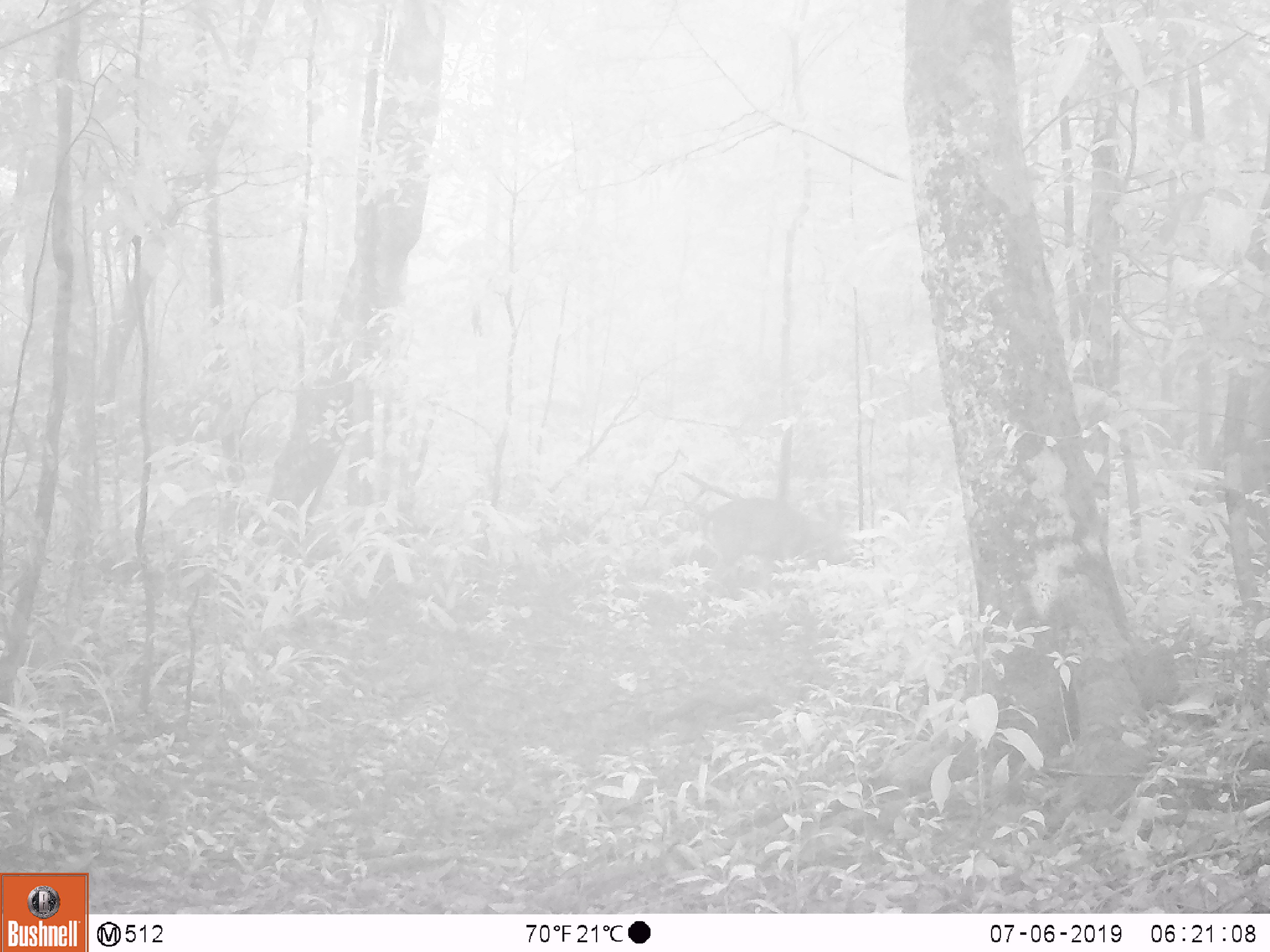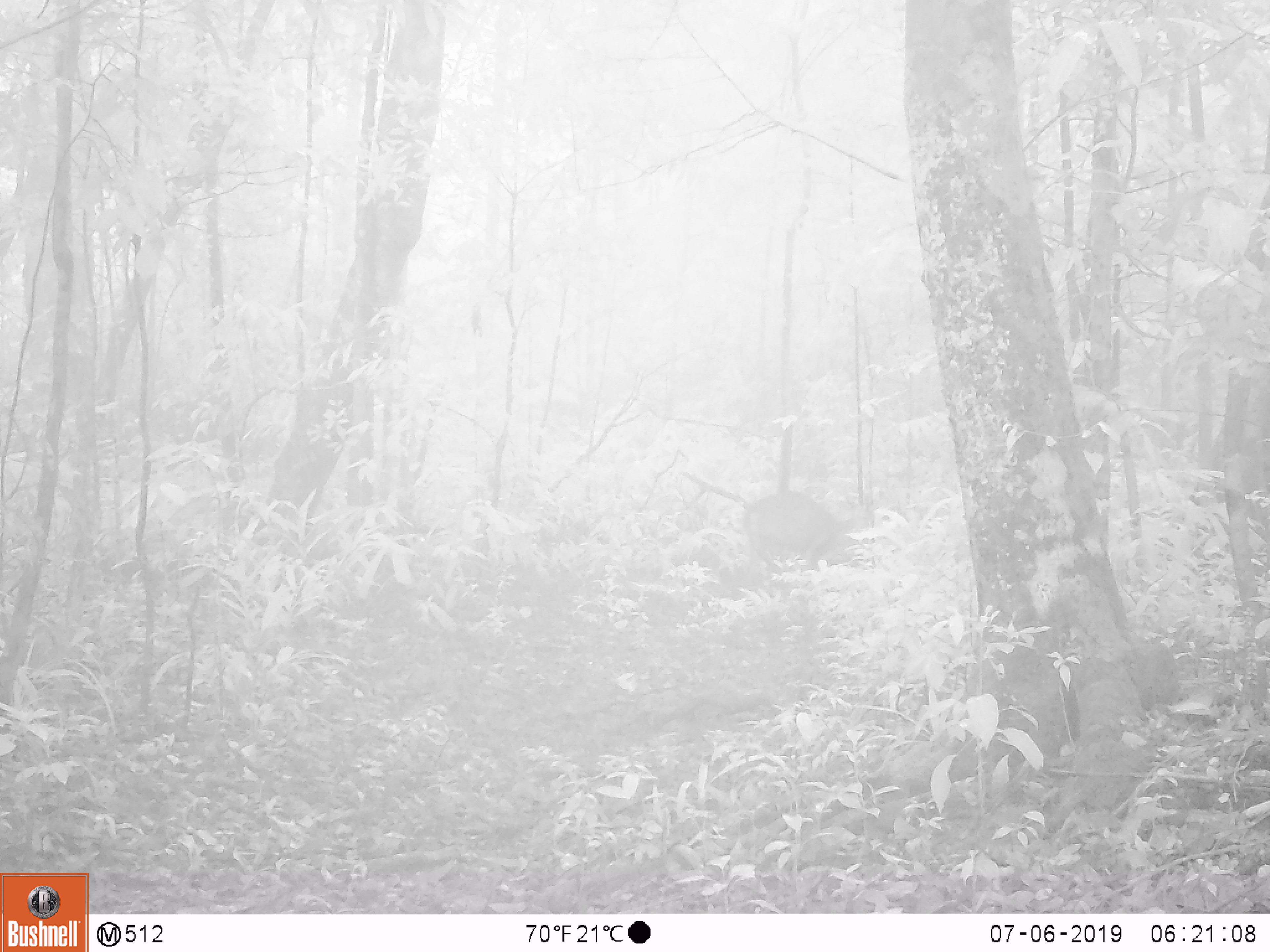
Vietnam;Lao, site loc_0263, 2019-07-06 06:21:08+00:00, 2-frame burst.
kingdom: Animalia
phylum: Chordata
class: Mammalia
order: Artiodactyla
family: Cervidae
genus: Muntiacus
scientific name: Muntiacus vuquangensis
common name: large-antlered muntjac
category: large antlered muntjac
Large antlered muntjac (large-antlered muntjac) (Muntiacus vuquangensis). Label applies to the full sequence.